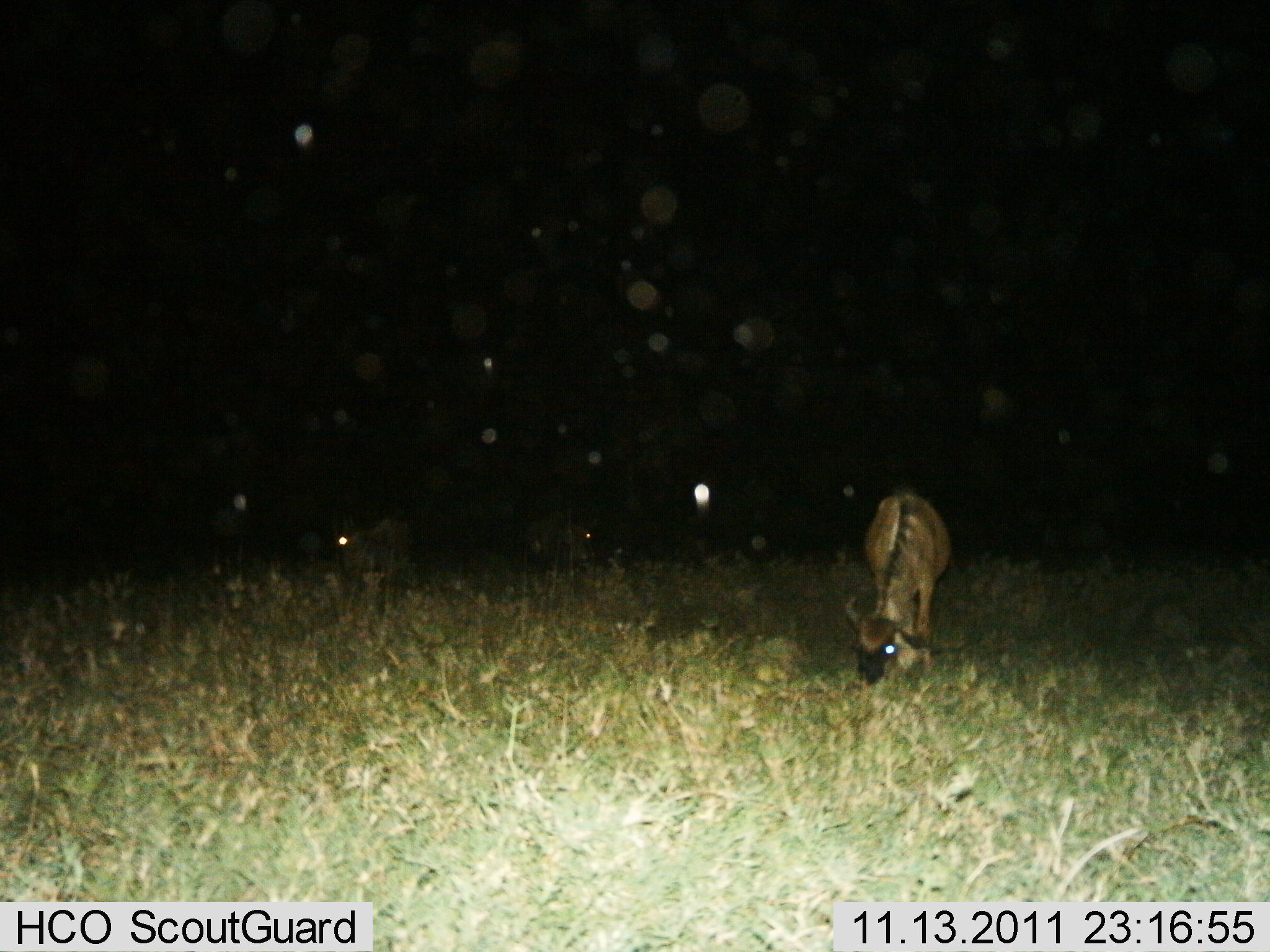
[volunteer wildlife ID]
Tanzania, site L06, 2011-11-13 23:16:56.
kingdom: Animalia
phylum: Chordata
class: Mammalia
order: Artiodactyla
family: Bovidae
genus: Connochaetes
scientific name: Connochaetes taurinus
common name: blue wildebeest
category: wildebeest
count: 1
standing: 20%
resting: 0%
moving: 0%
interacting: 0%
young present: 20%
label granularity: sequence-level